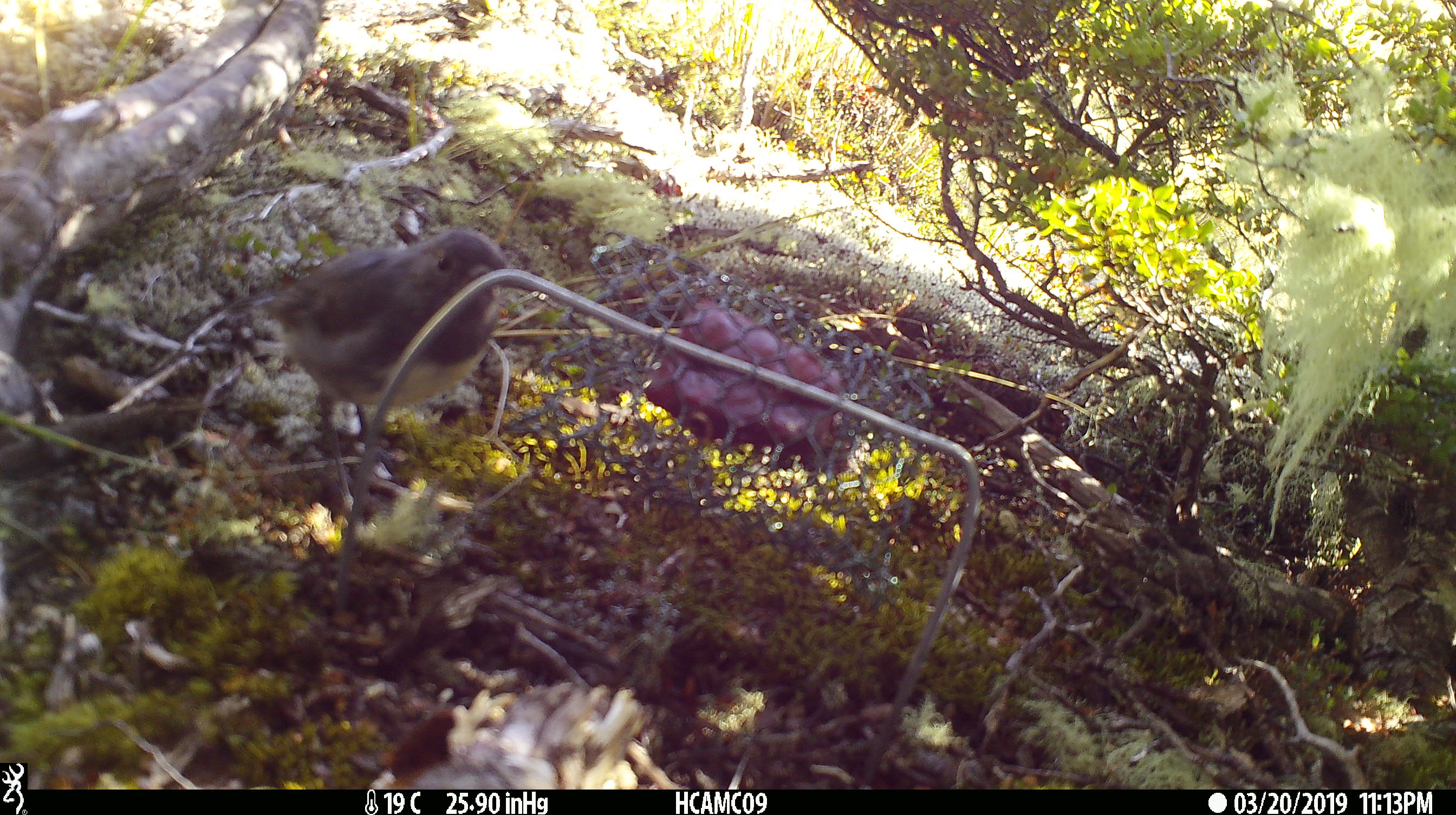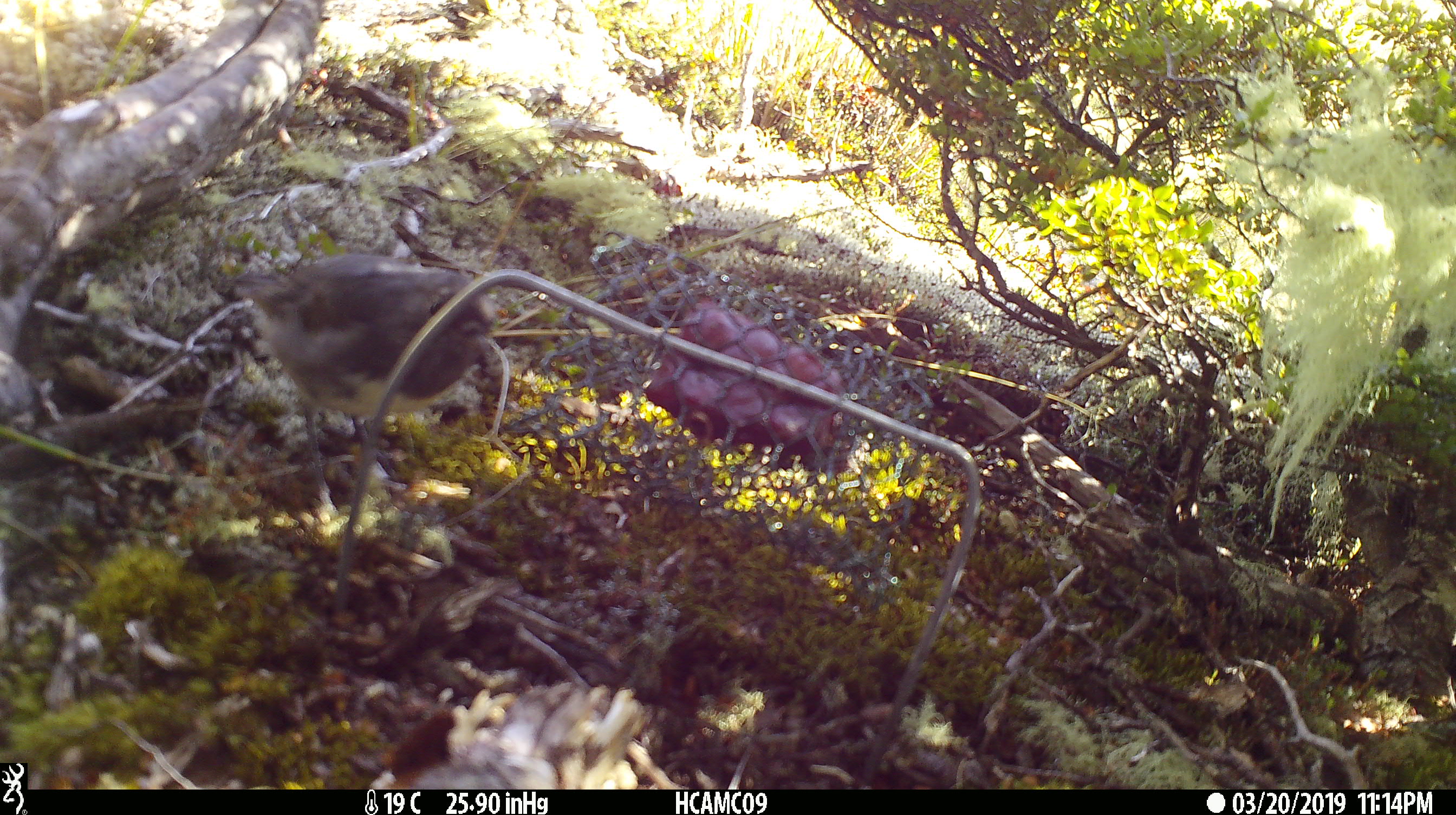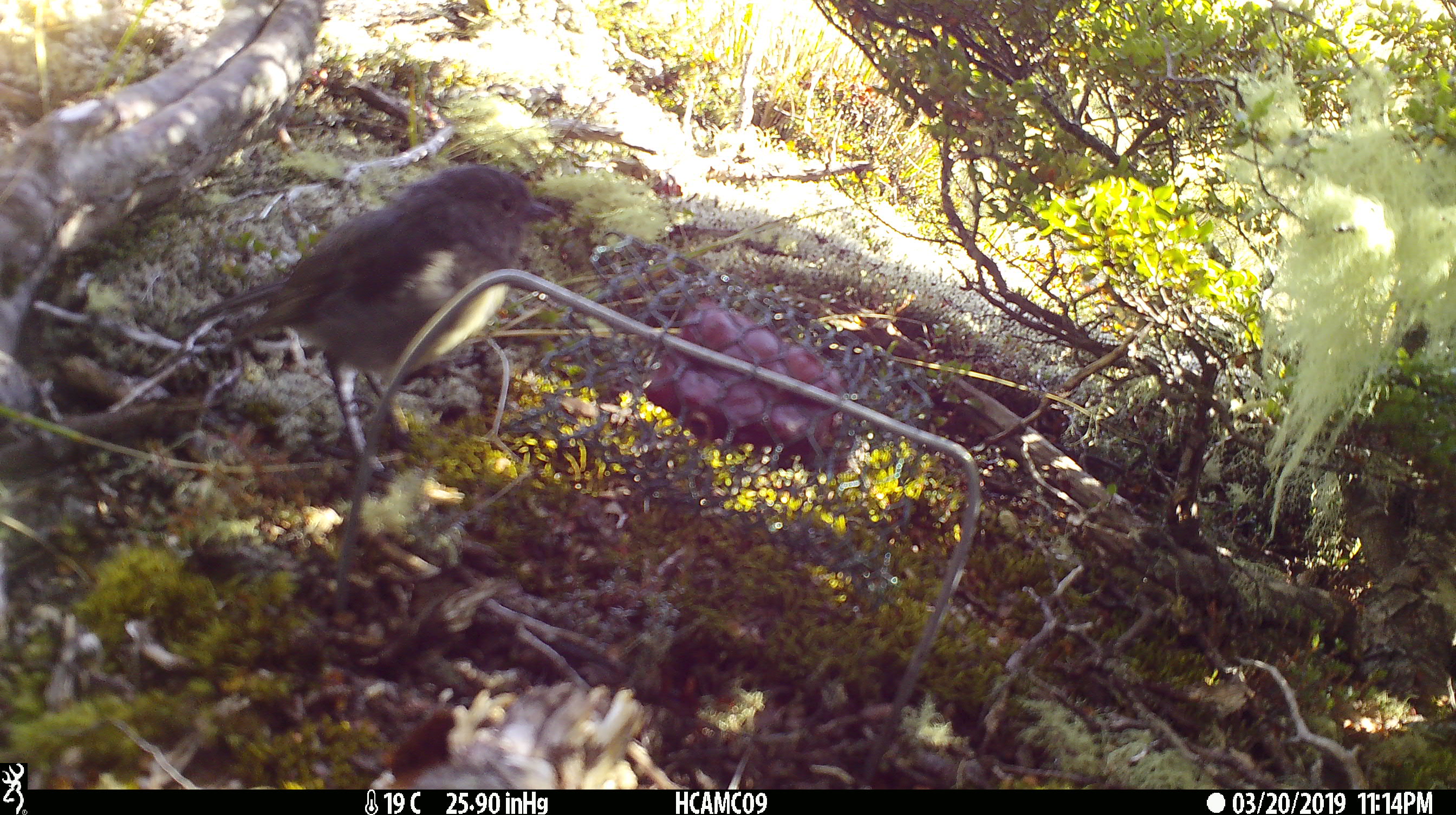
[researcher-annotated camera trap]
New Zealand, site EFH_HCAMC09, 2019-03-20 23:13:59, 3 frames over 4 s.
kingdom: Animalia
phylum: Chordata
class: Aves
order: Passeriformes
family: Petroicidae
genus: Petroica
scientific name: Petroica australis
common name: new zealand robin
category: robin